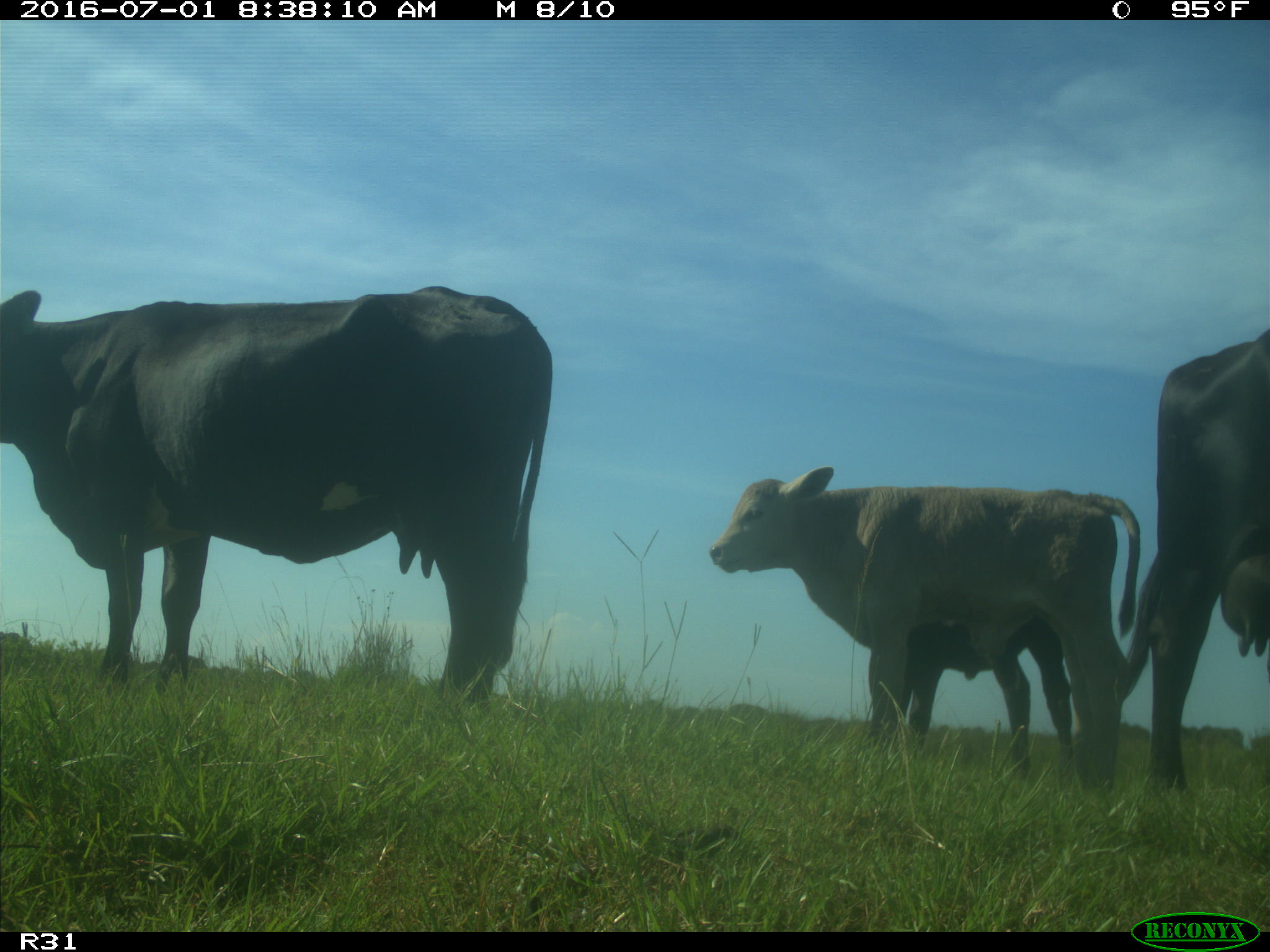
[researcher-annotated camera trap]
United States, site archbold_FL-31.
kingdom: Animalia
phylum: Chordata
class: Mammalia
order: Artiodactyla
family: Bovidae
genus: Bos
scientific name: Bos taurus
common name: domestic cow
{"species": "Bos taurus (domestic cow)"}